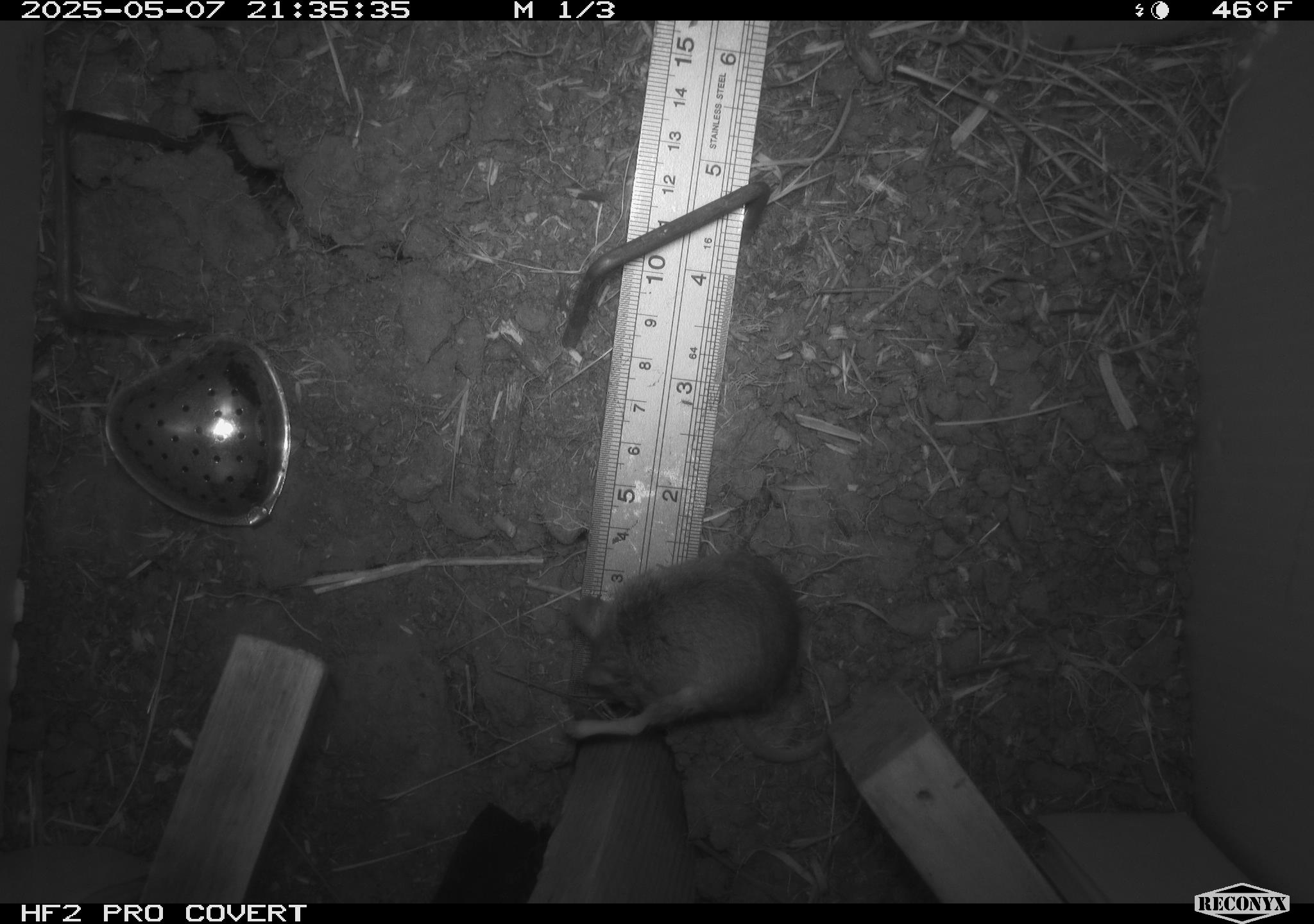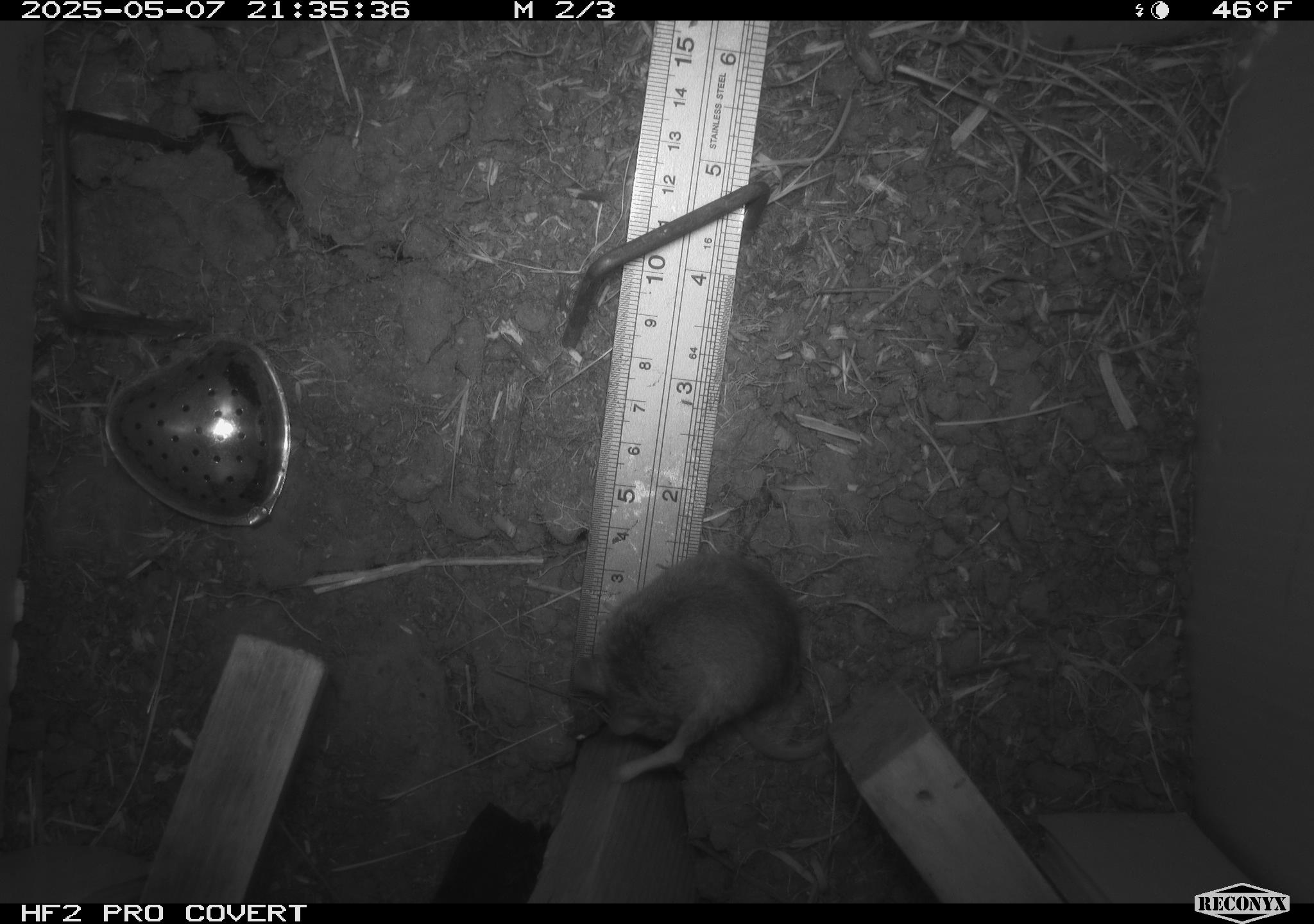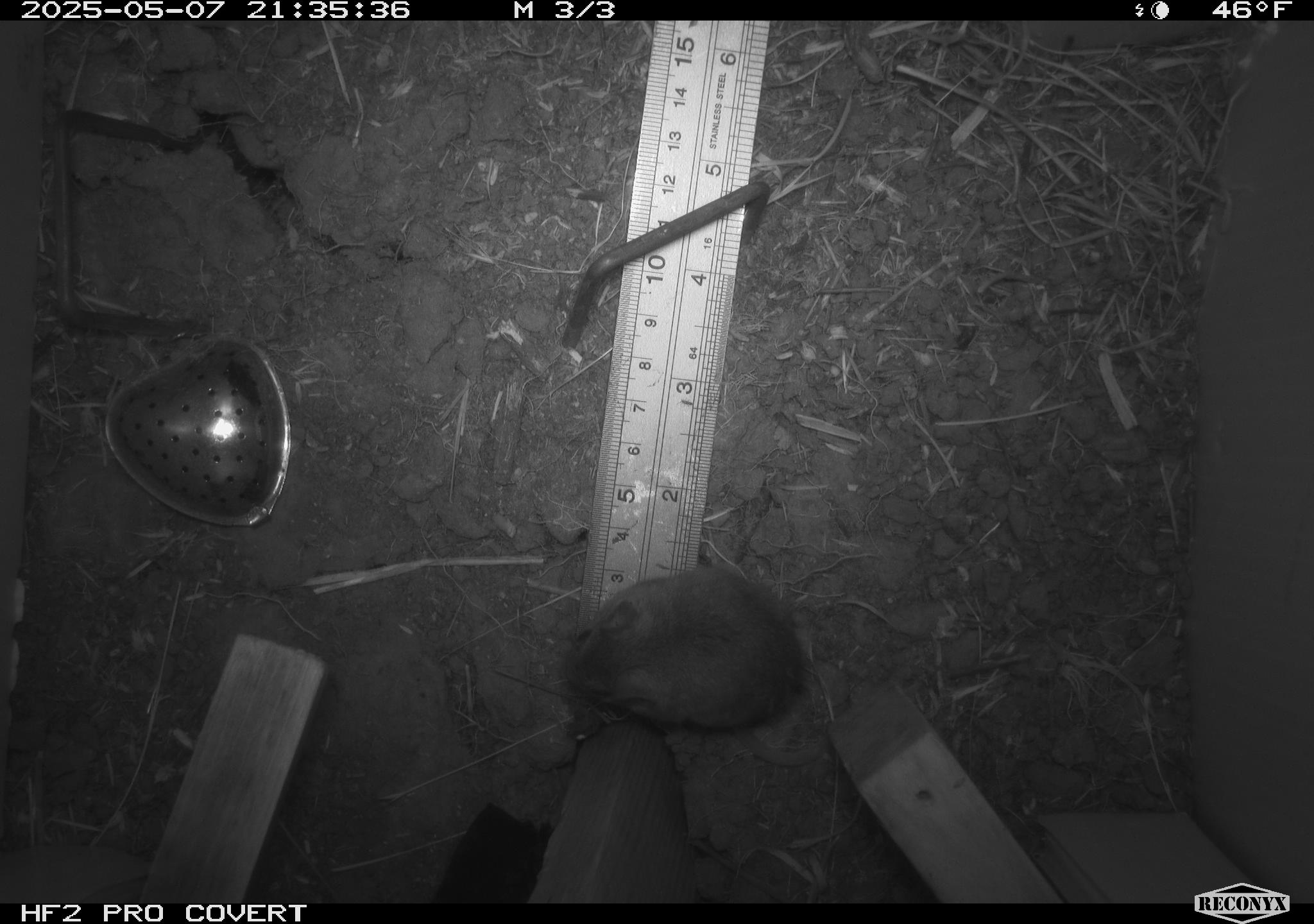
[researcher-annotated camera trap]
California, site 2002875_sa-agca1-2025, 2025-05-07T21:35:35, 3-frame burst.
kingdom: Animalia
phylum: Chordata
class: Mammalia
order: Rodentia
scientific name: Rodentia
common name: mouse species